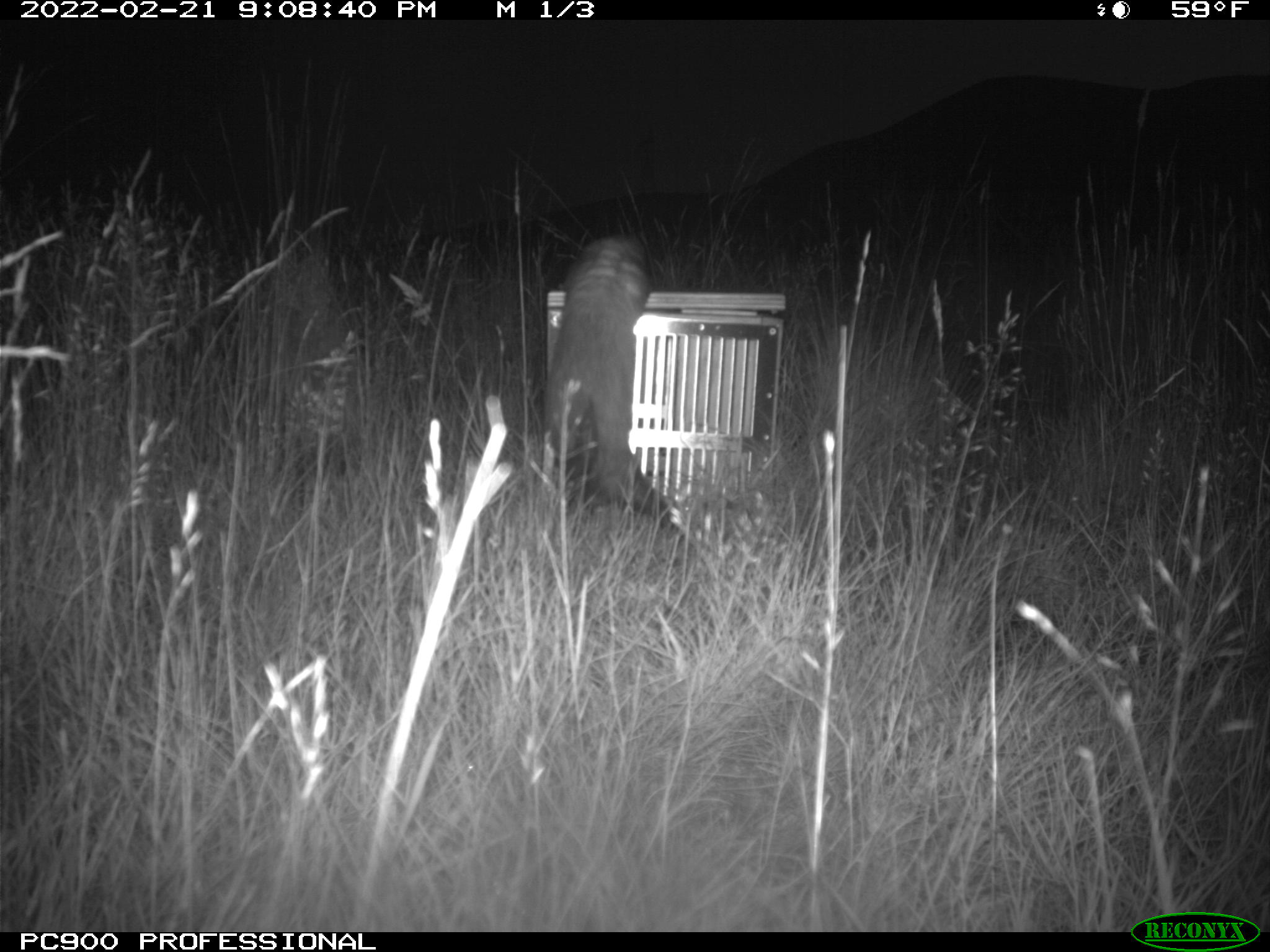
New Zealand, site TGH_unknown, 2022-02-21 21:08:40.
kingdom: Animalia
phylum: Chordata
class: Mammalia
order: Carnivora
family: Mustelidae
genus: Mustela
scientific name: Mustela furo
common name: ferret